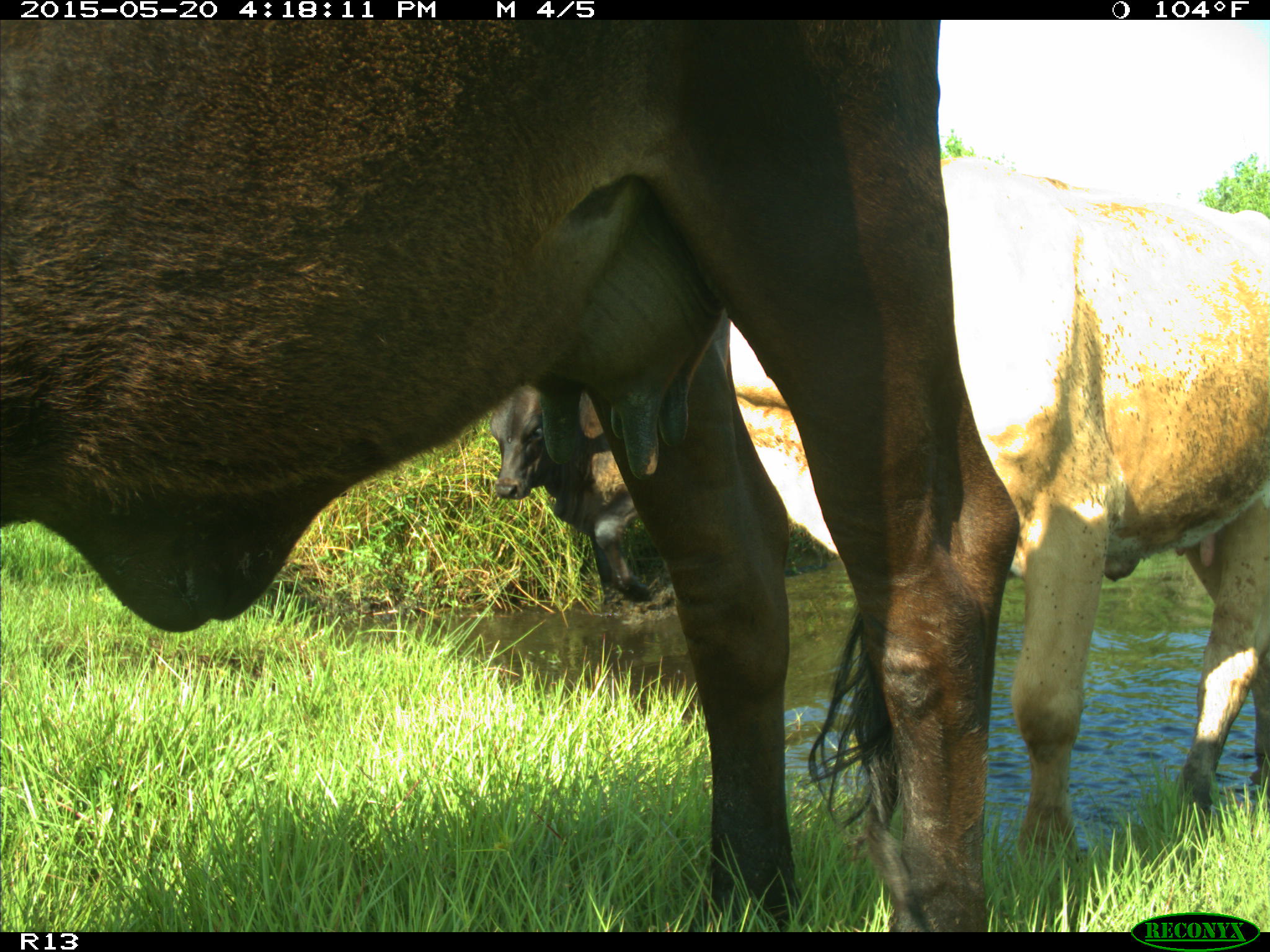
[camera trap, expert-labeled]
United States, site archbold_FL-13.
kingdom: Animalia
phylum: Chordata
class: Mammalia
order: Artiodactyla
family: Bovidae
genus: Bos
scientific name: Bos taurus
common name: domestic cow